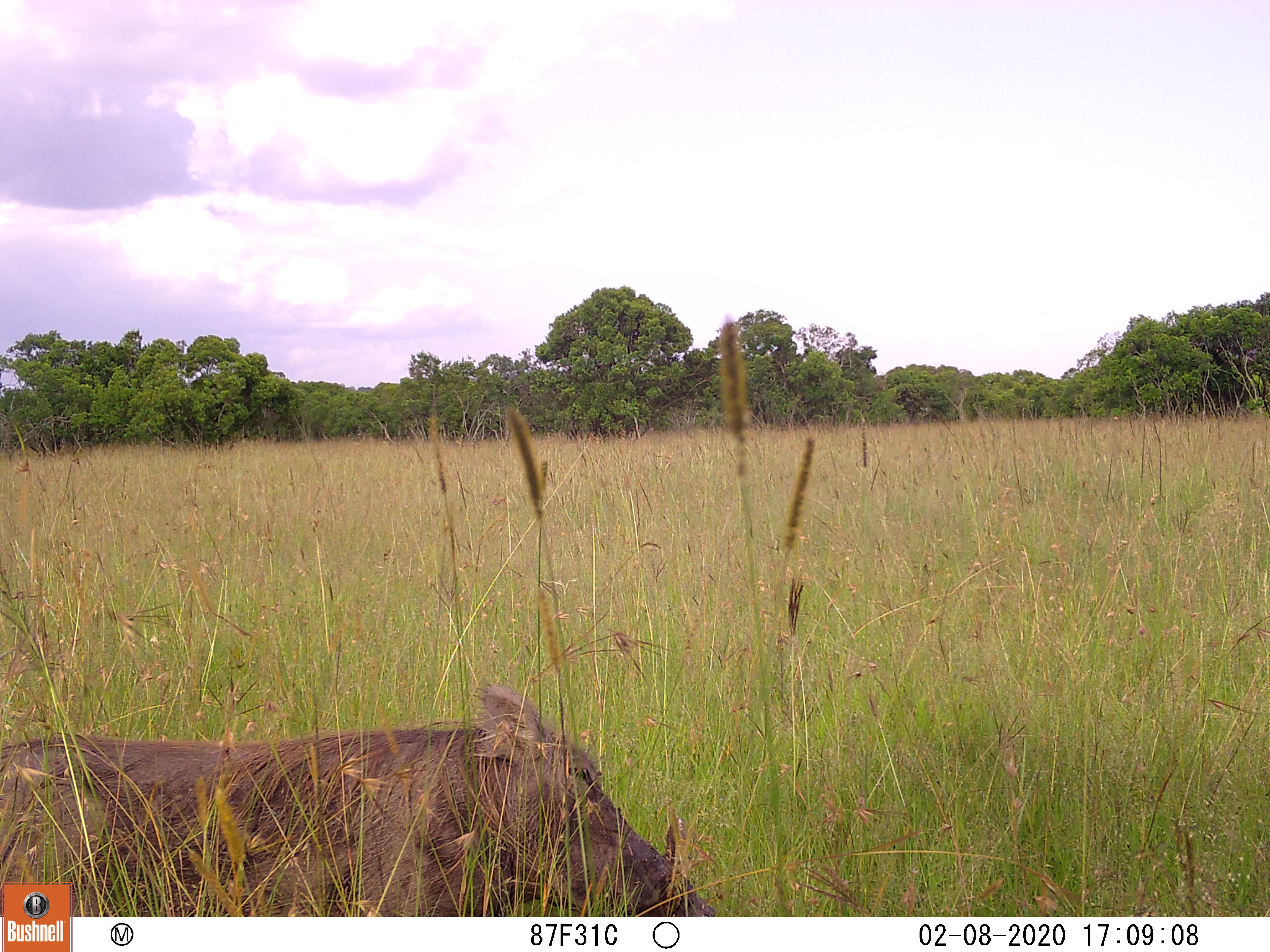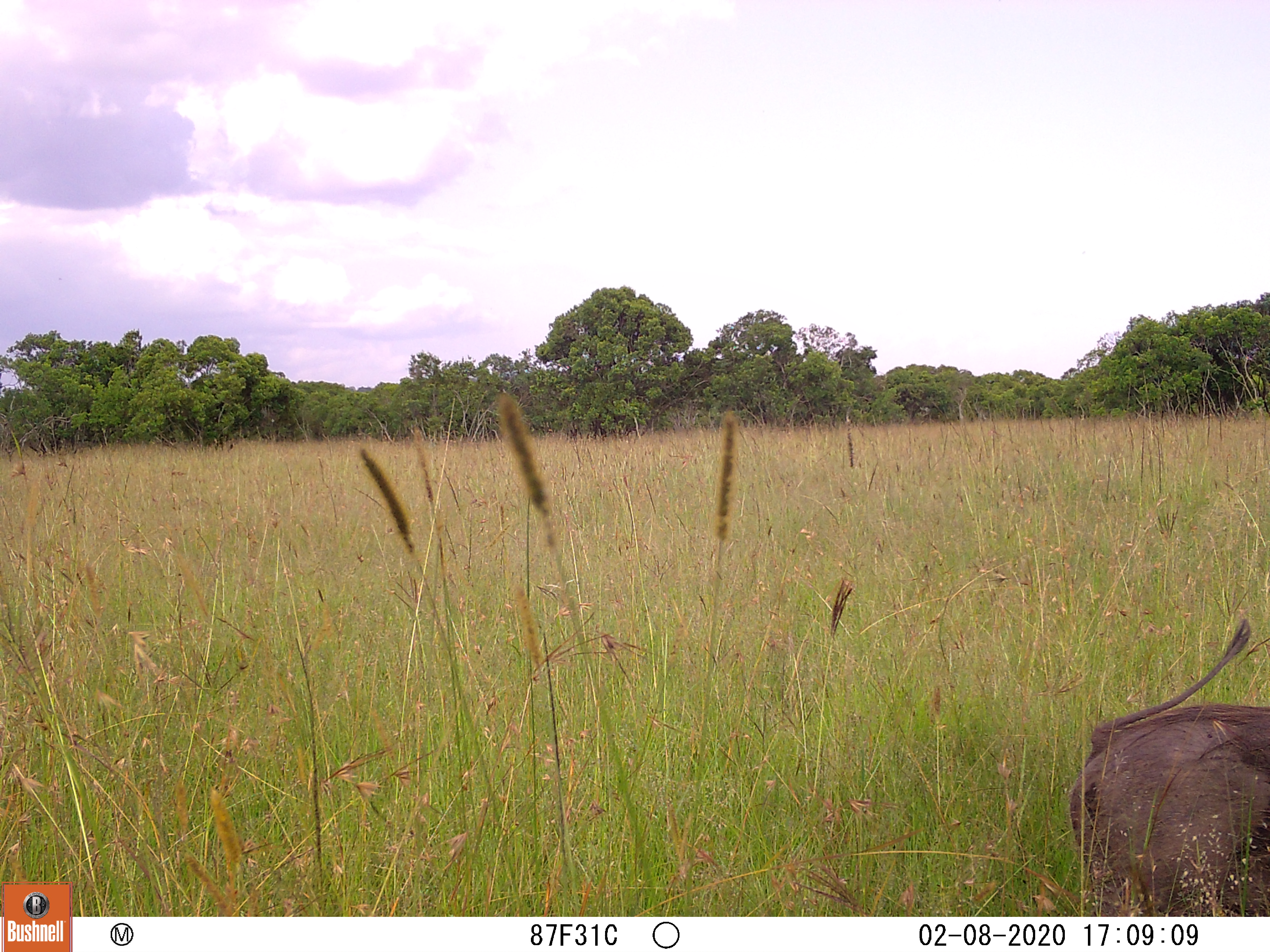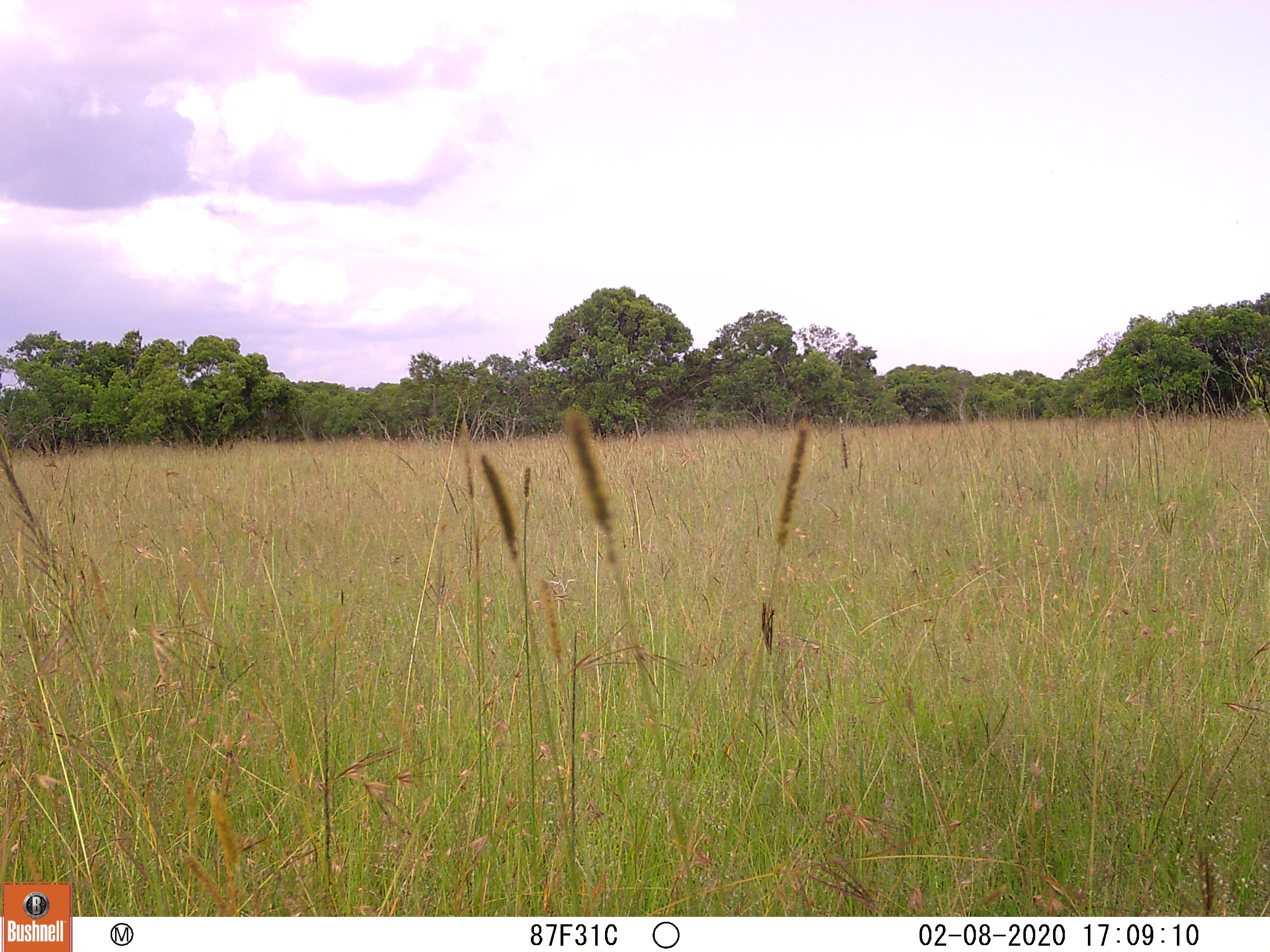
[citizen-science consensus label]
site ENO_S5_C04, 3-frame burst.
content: unidentified animal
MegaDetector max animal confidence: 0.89